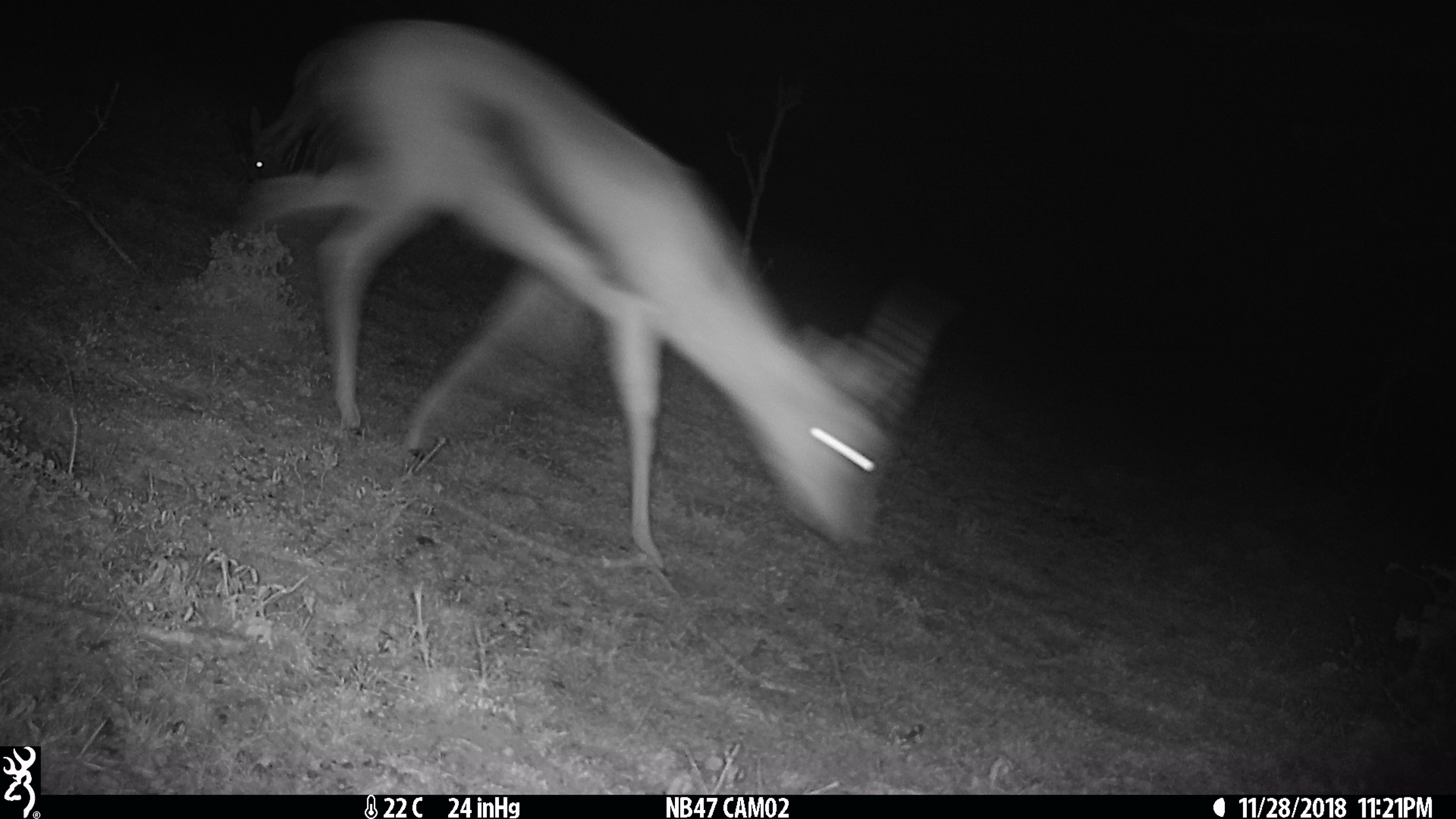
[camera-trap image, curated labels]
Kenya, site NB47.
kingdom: Animalia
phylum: Chordata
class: Mammalia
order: Artiodactyla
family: Bovidae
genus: Eudorcas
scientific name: Eudorcas thomsonii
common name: thomon's gazelle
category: gazelle thomsons